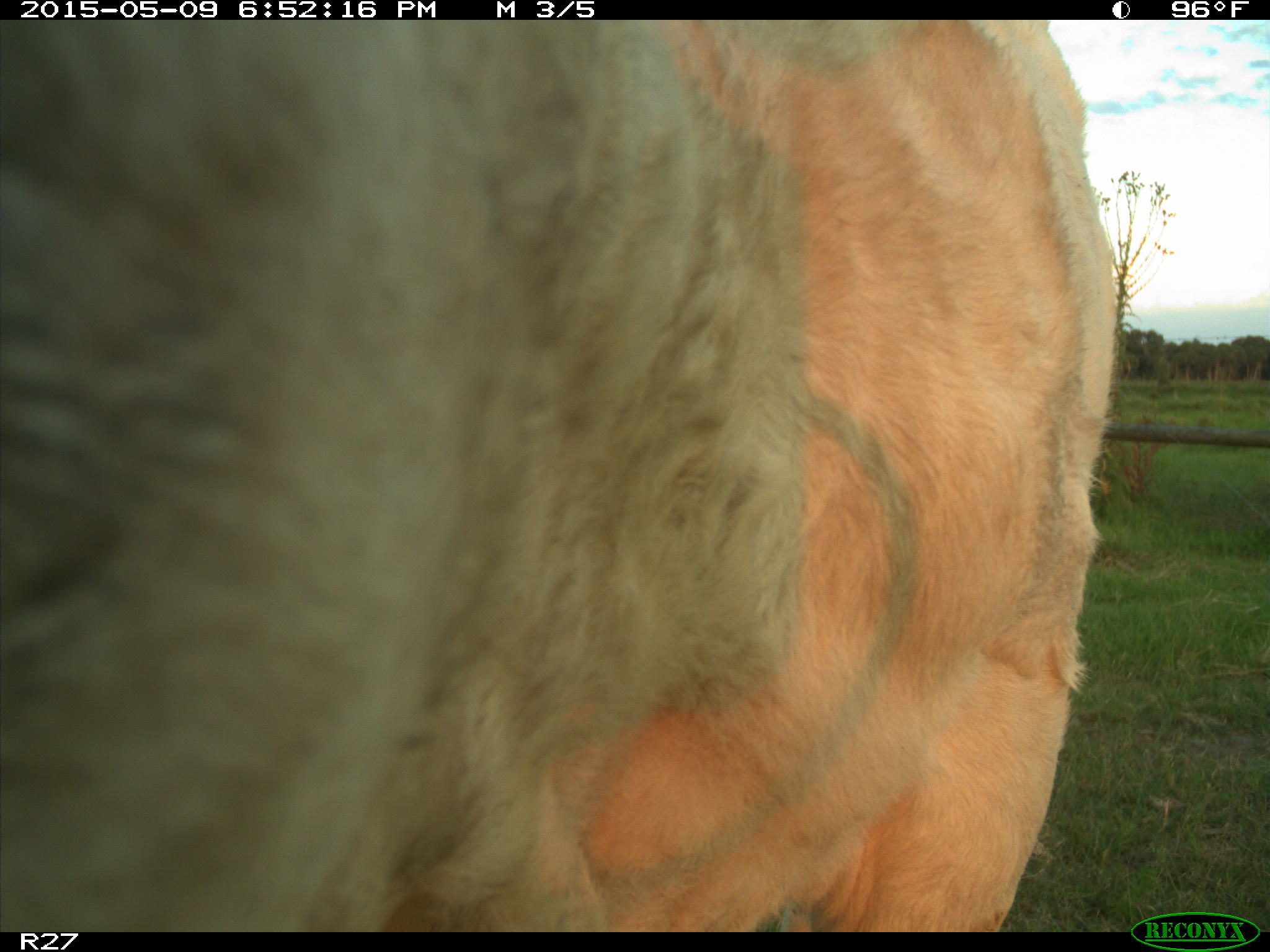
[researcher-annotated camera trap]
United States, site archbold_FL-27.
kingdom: Animalia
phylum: Chordata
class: Mammalia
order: Artiodactyla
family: Bovidae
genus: Bos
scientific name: Bos taurus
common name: domestic cow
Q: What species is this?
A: Bos taurus (domestic cow).